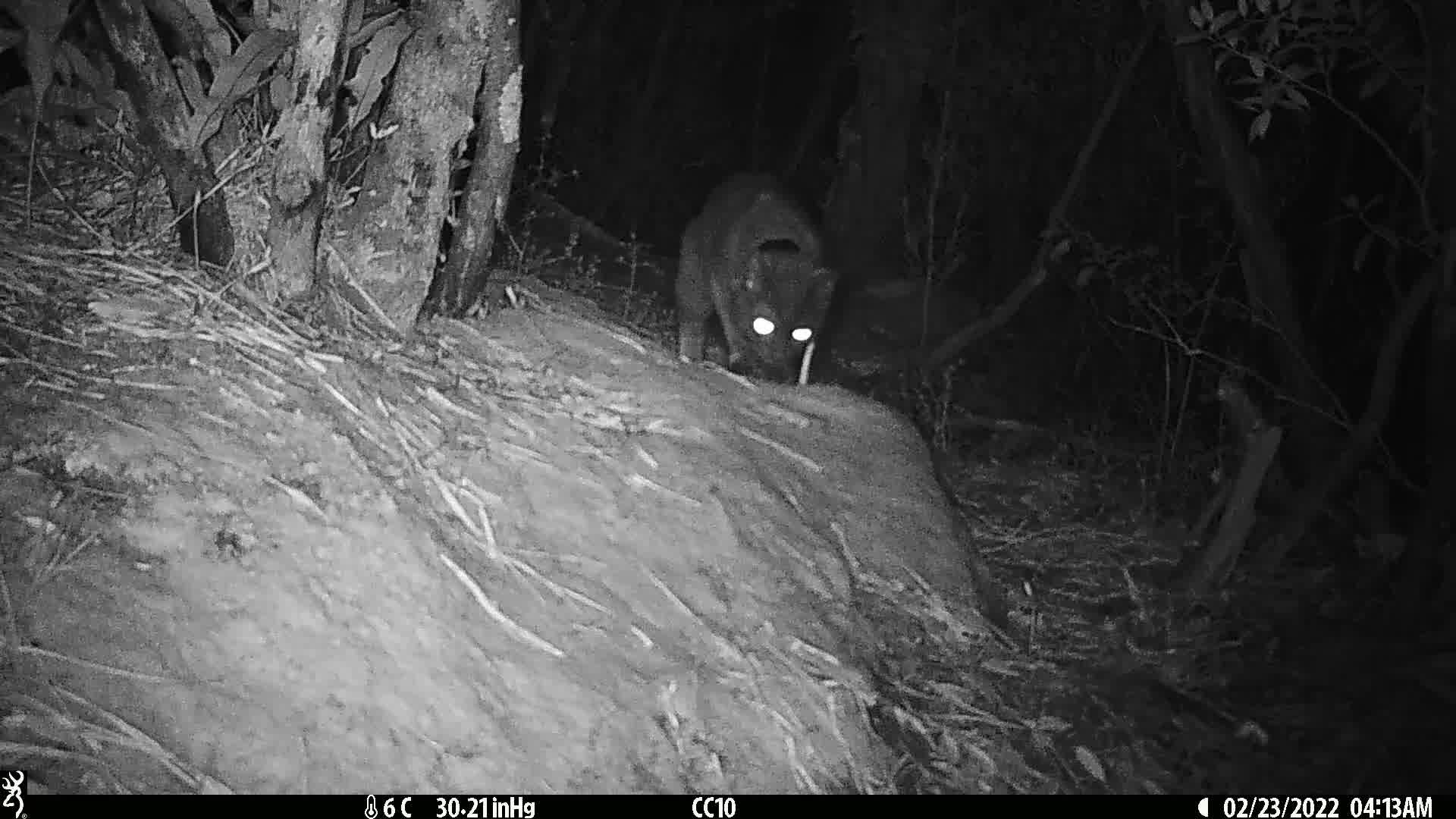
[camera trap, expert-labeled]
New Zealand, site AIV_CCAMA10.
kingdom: Animalia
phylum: Chordata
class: Mammalia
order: Carnivora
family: Felidae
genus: Felis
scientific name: Felis catus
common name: domestic cat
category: cat